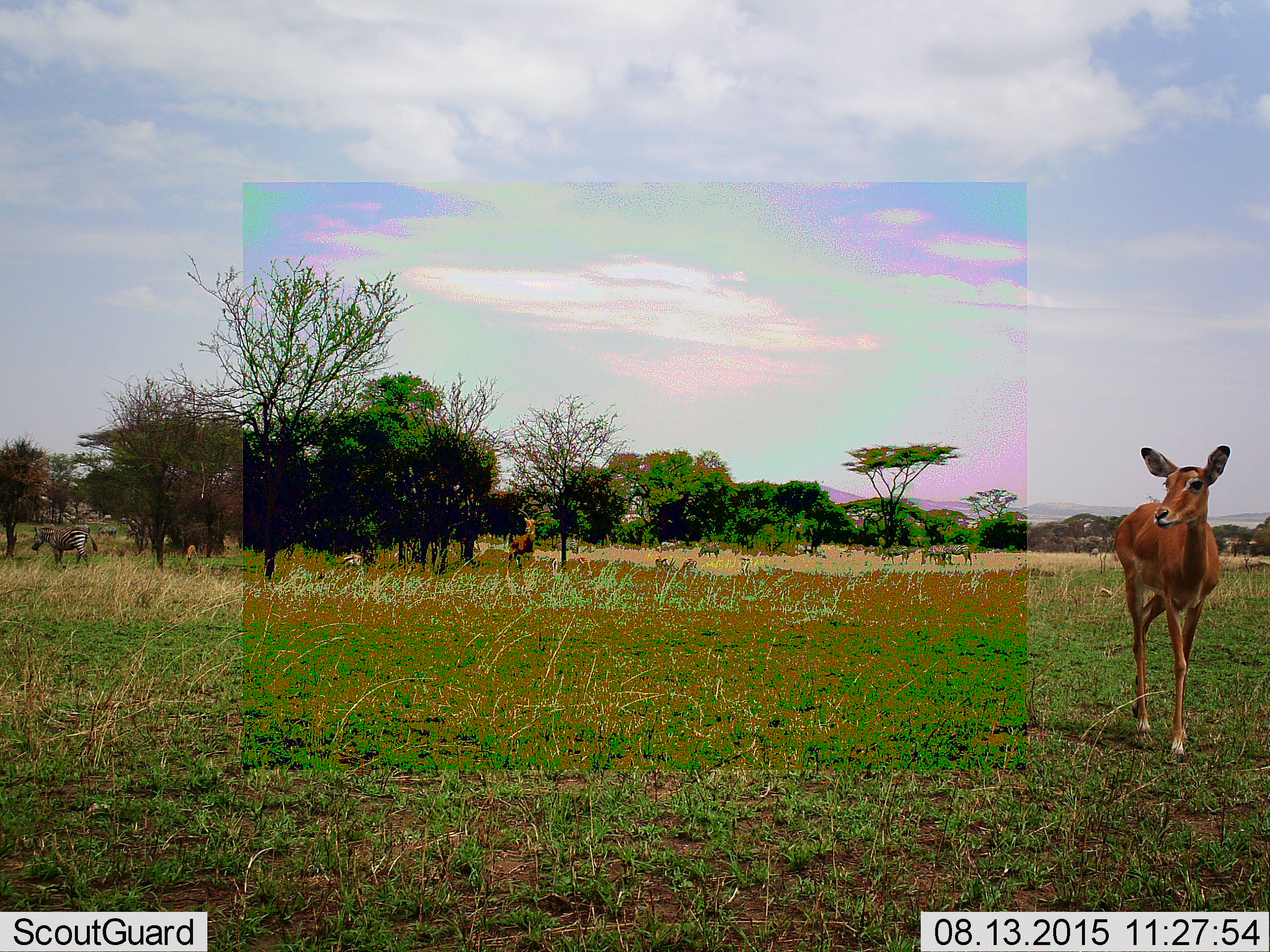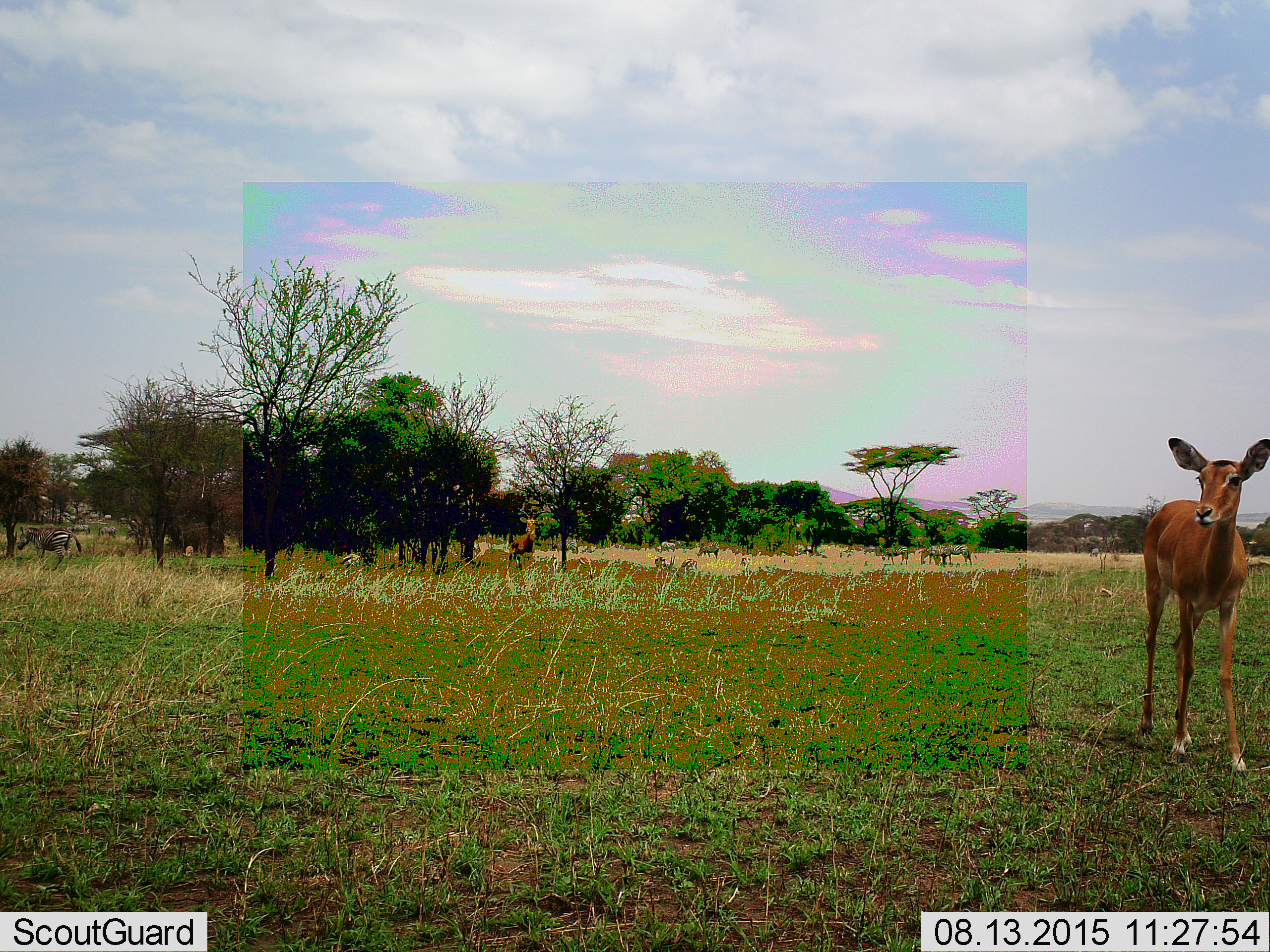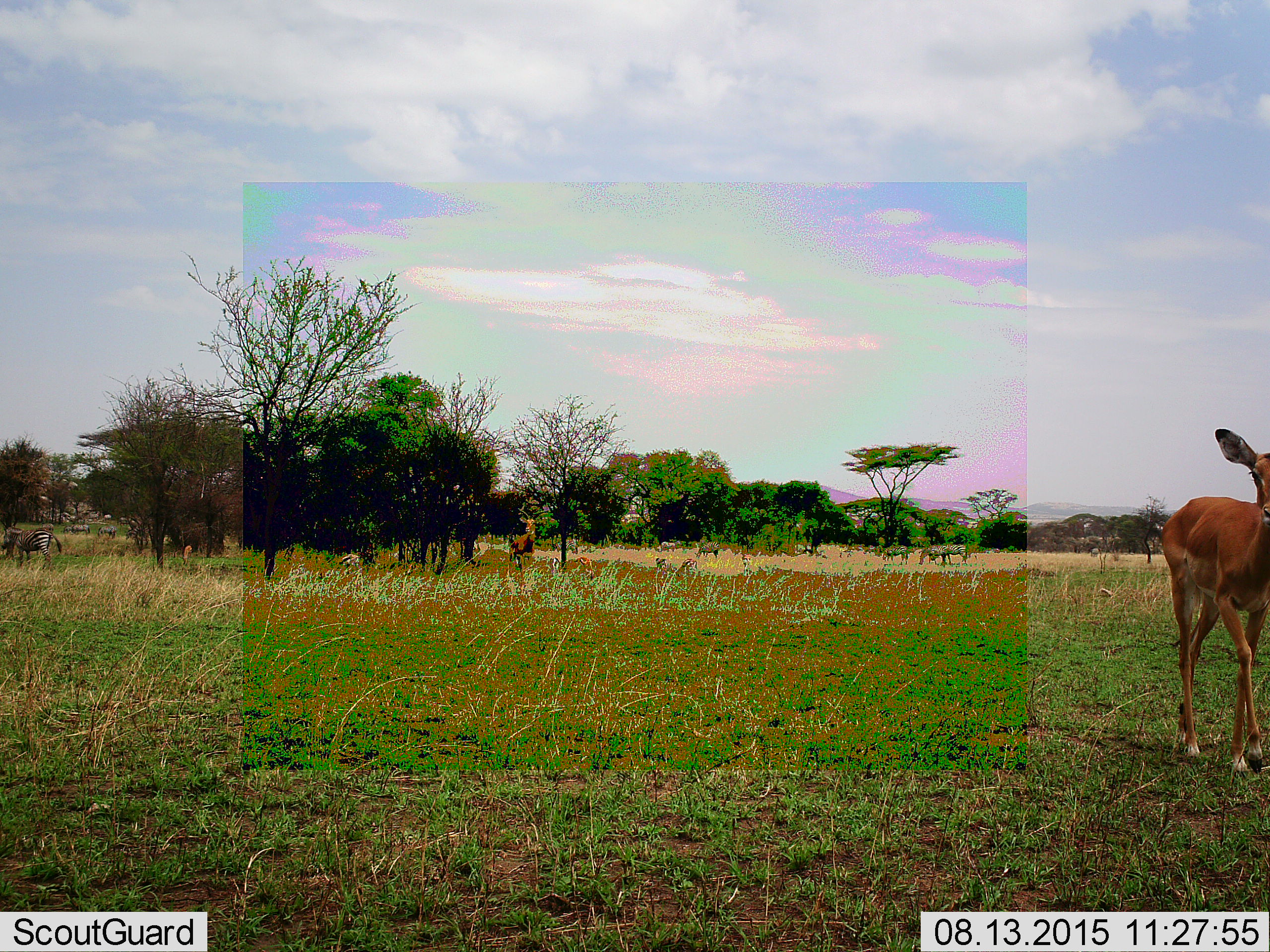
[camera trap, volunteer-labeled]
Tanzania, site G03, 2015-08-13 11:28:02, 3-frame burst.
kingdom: Animalia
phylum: Chordata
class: Mammalia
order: Artiodactyla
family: Bovidae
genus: Aepyceros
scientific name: Aepyceros melampus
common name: impala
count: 2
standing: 64%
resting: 0%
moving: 55%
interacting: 0%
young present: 0%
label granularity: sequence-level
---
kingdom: Animalia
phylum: Chordata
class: Mammalia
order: Perissodactyla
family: Equidae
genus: Equus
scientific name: Equus quagga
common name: plains zebra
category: zebra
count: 7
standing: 31%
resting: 6%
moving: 44%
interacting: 6%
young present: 6%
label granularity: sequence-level